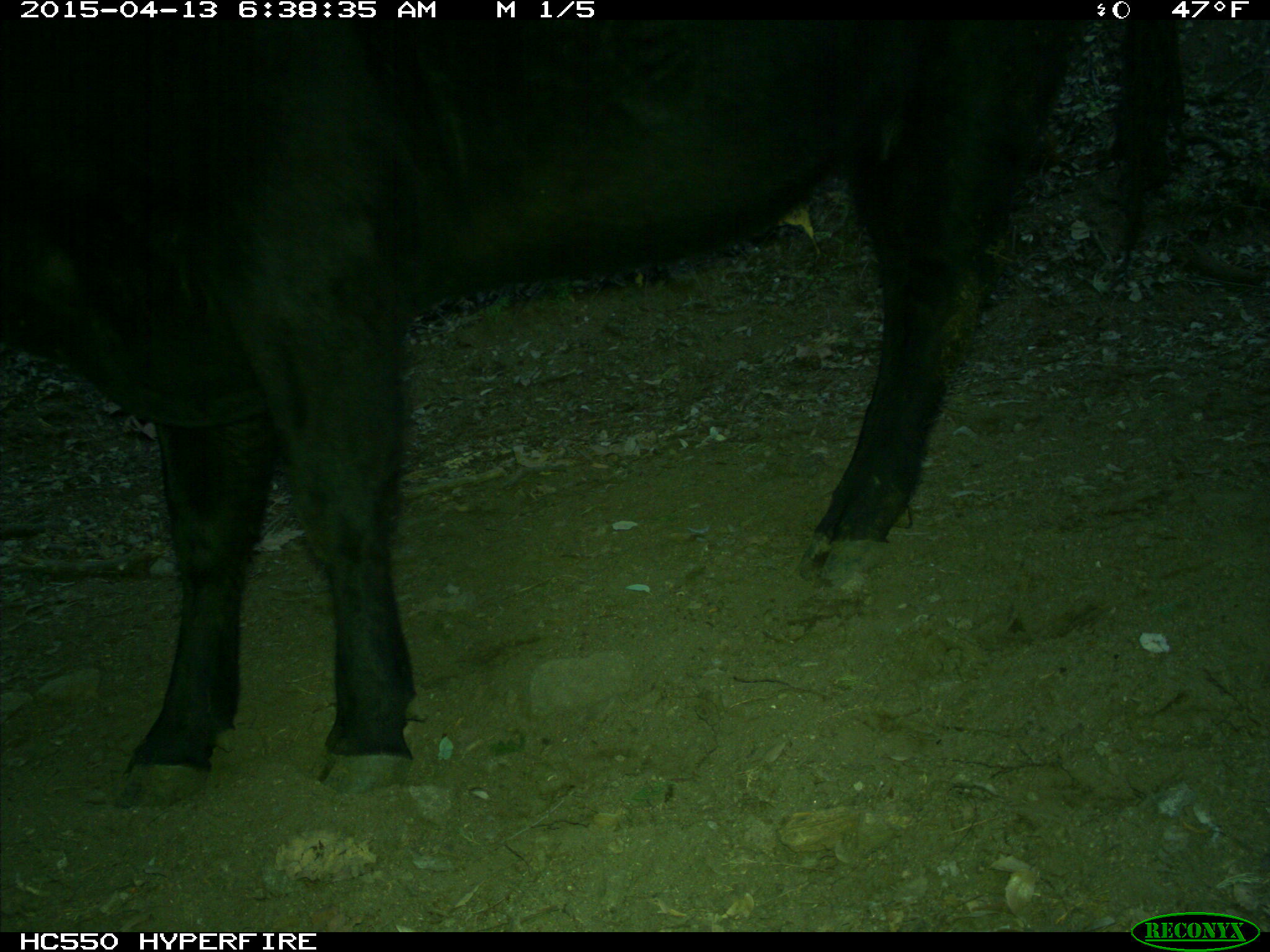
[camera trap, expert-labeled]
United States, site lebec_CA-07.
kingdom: Animalia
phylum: Chordata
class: Mammalia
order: Artiodactyla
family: Bovidae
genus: Bos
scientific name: Bos taurus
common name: domestic cow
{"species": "Bos taurus (domestic cow)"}